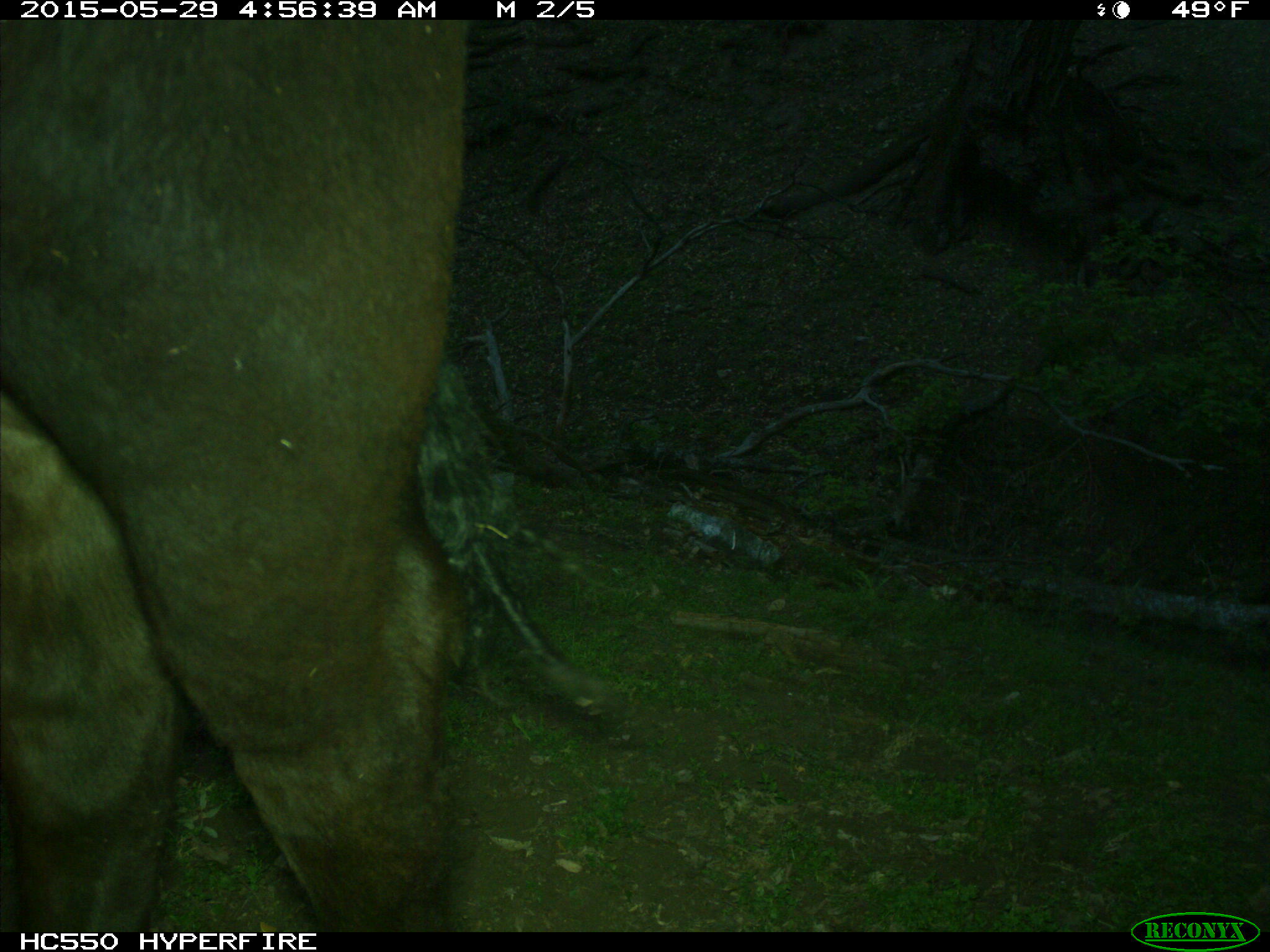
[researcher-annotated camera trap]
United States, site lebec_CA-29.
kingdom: Animalia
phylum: Chordata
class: Mammalia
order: Artiodactyla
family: Bovidae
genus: Bos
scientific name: Bos taurus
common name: domestic cow